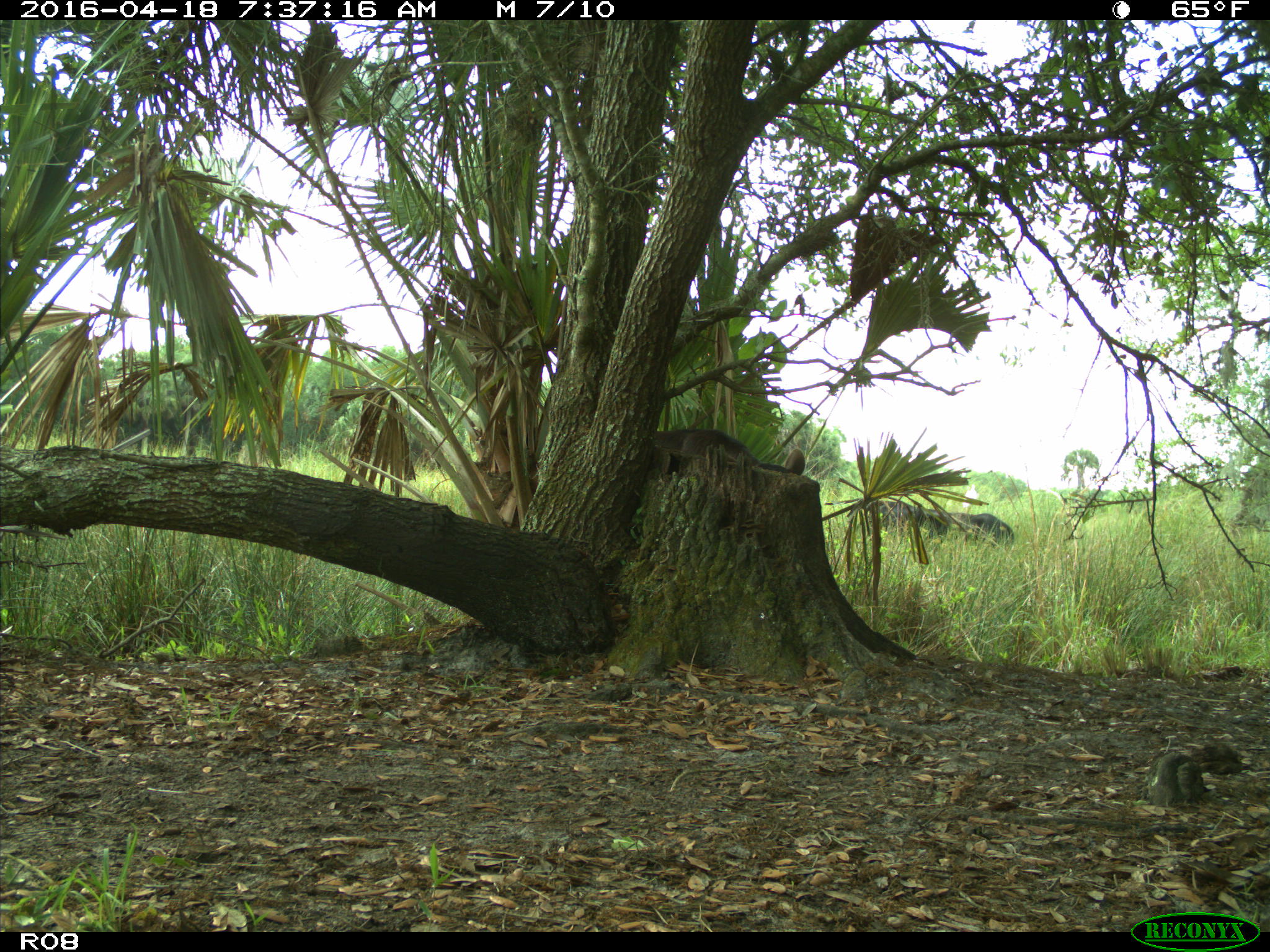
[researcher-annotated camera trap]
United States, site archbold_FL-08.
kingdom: Animalia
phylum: Chordata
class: Mammalia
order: Artiodactyla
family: Bovidae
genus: Bos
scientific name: Bos taurus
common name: domestic cow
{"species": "Bos taurus (domestic cow)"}